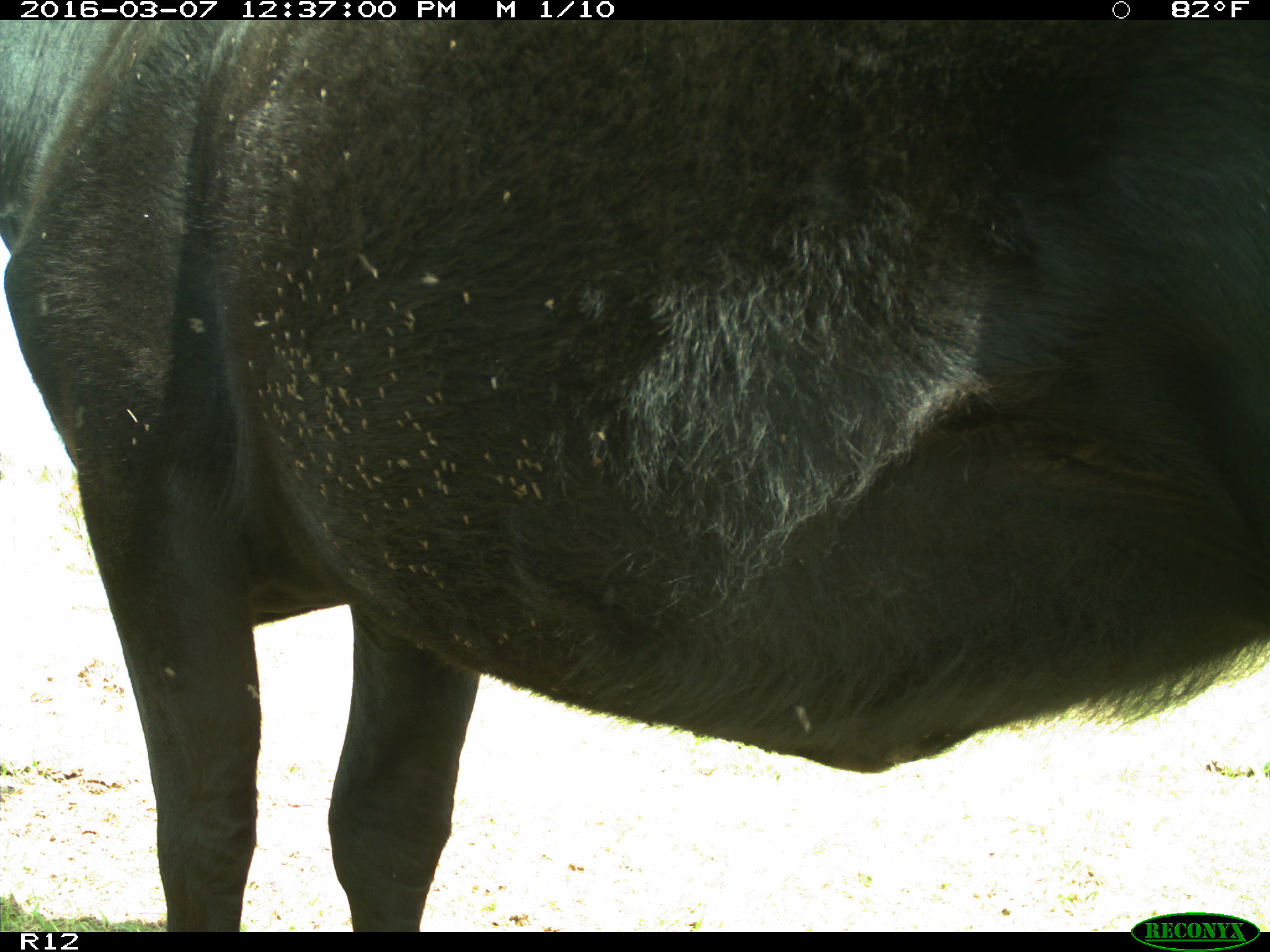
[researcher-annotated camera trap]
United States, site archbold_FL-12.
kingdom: Animalia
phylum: Chordata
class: Mammalia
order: Artiodactyla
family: Bovidae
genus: Bos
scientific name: Bos taurus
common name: domestic cow